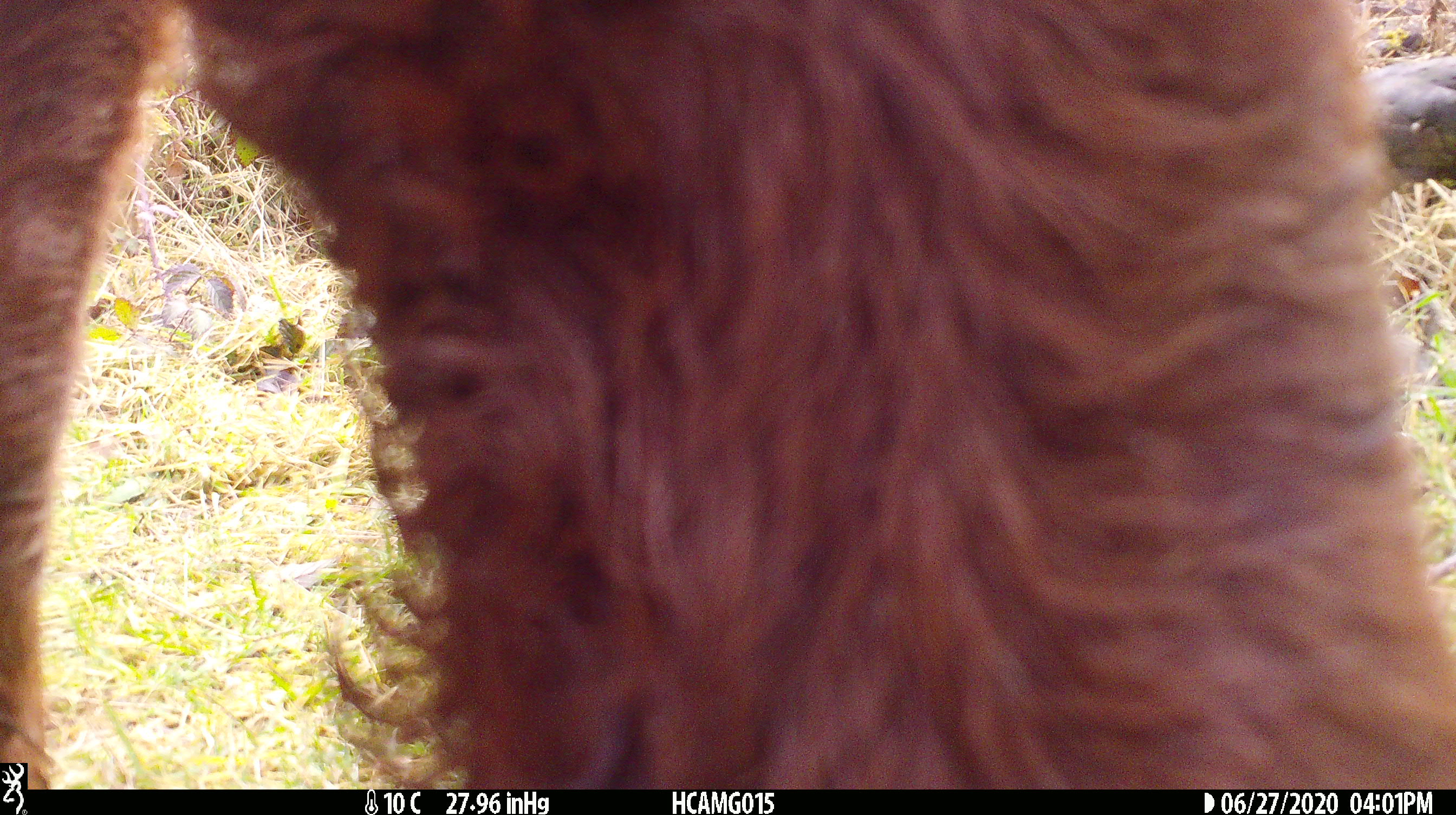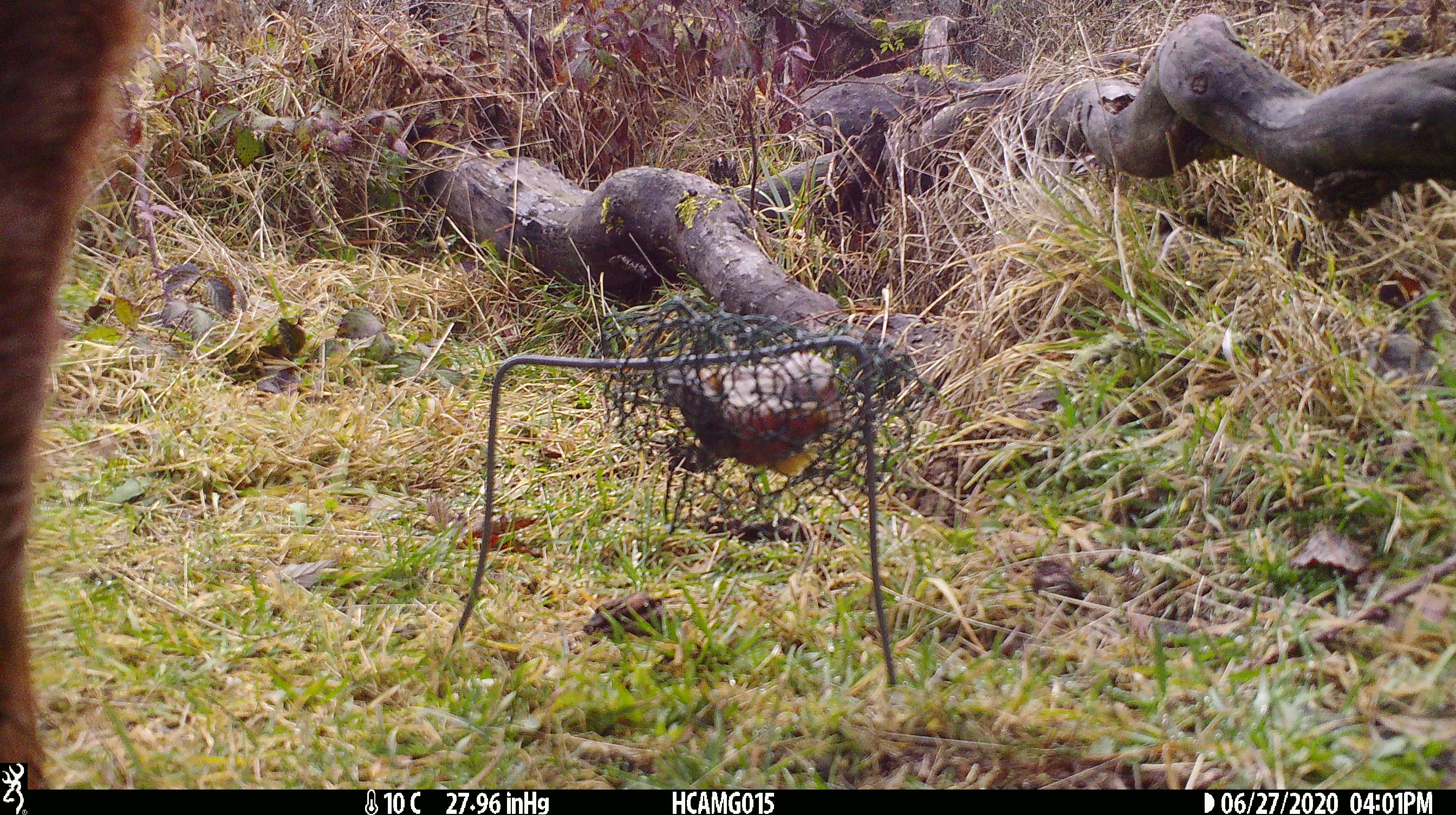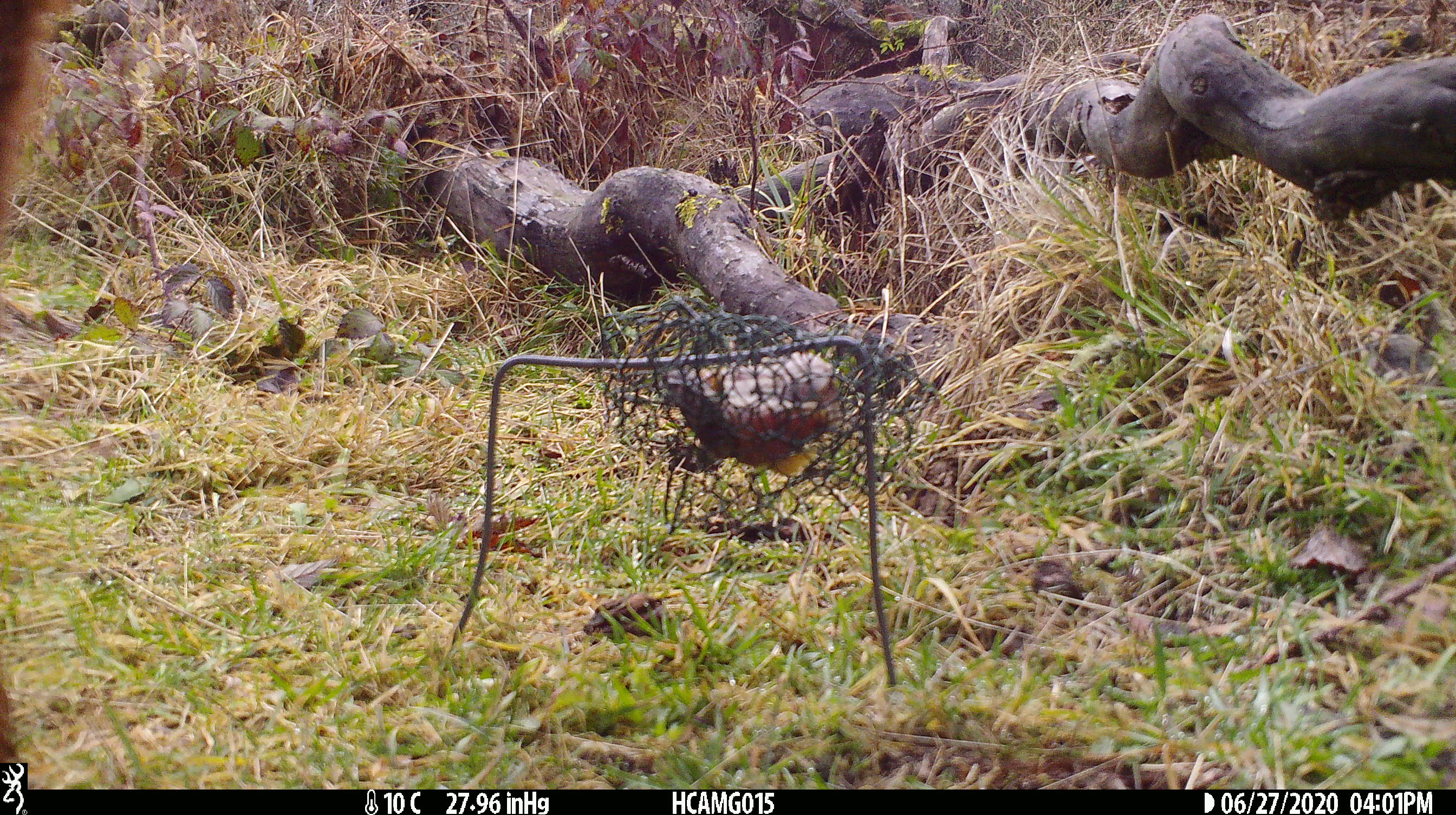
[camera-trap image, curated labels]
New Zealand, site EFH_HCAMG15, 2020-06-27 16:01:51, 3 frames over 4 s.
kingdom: Animalia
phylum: Chordata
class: Mammalia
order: Artiodactyla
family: Bovidae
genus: Bos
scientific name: Bos taurus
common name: domestic cow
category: cow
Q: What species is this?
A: Cow (domestic cow) (Bos taurus).